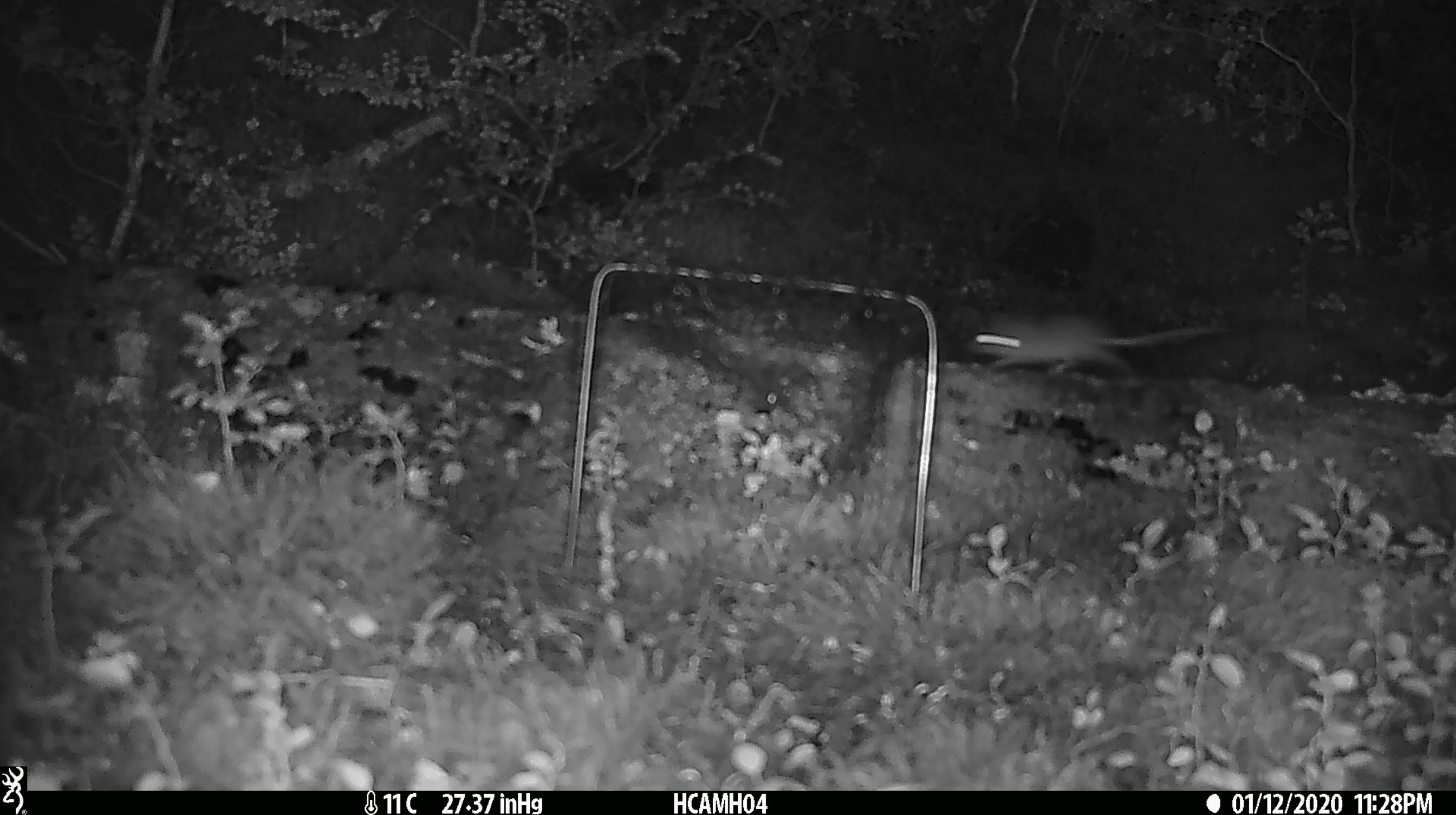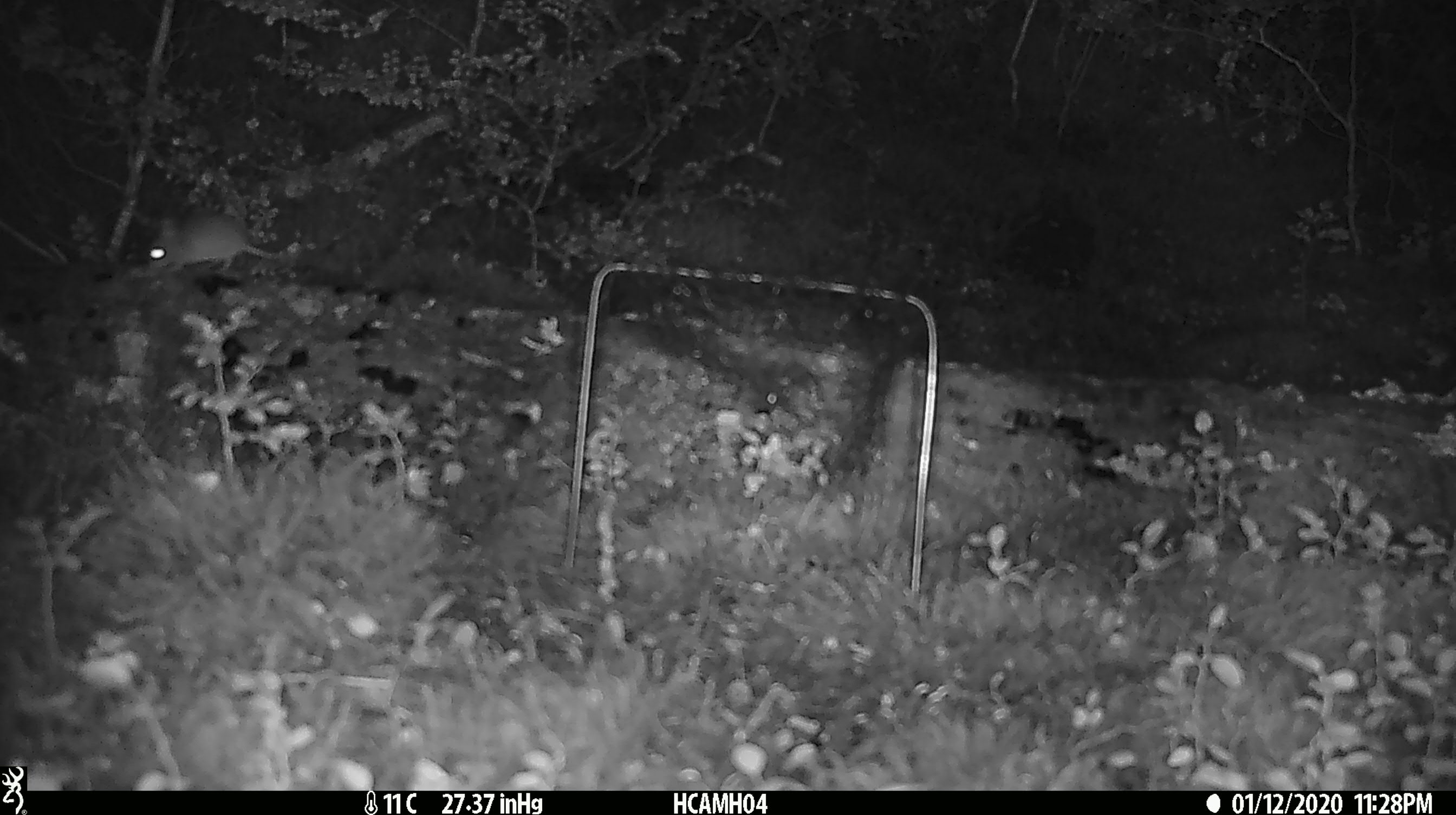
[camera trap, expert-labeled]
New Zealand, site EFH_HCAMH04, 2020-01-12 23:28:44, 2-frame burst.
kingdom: Animalia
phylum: Chordata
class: Mammalia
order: Rodentia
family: Muridae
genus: Mus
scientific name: Mus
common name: mouse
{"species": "mouse (Mus)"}